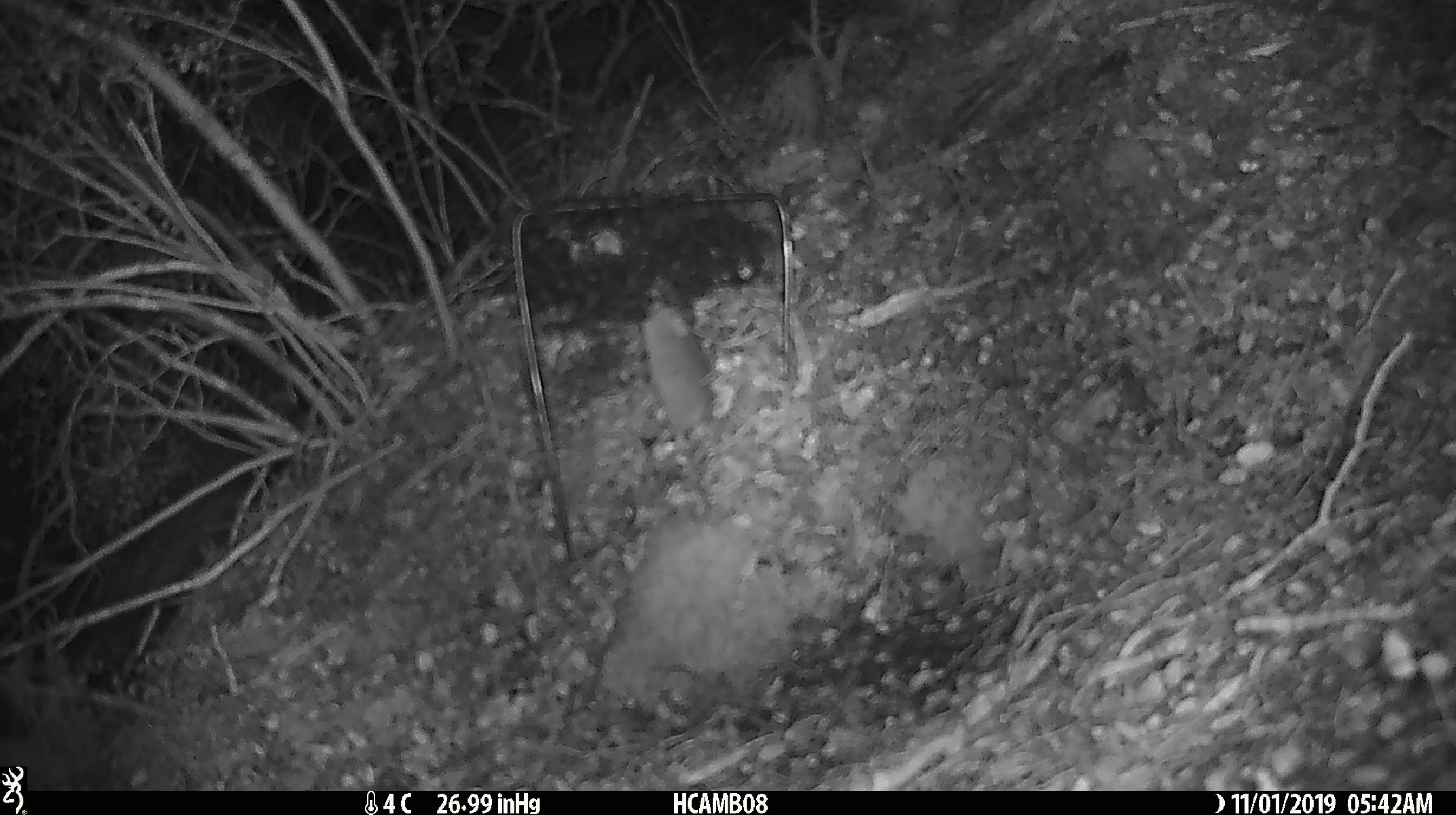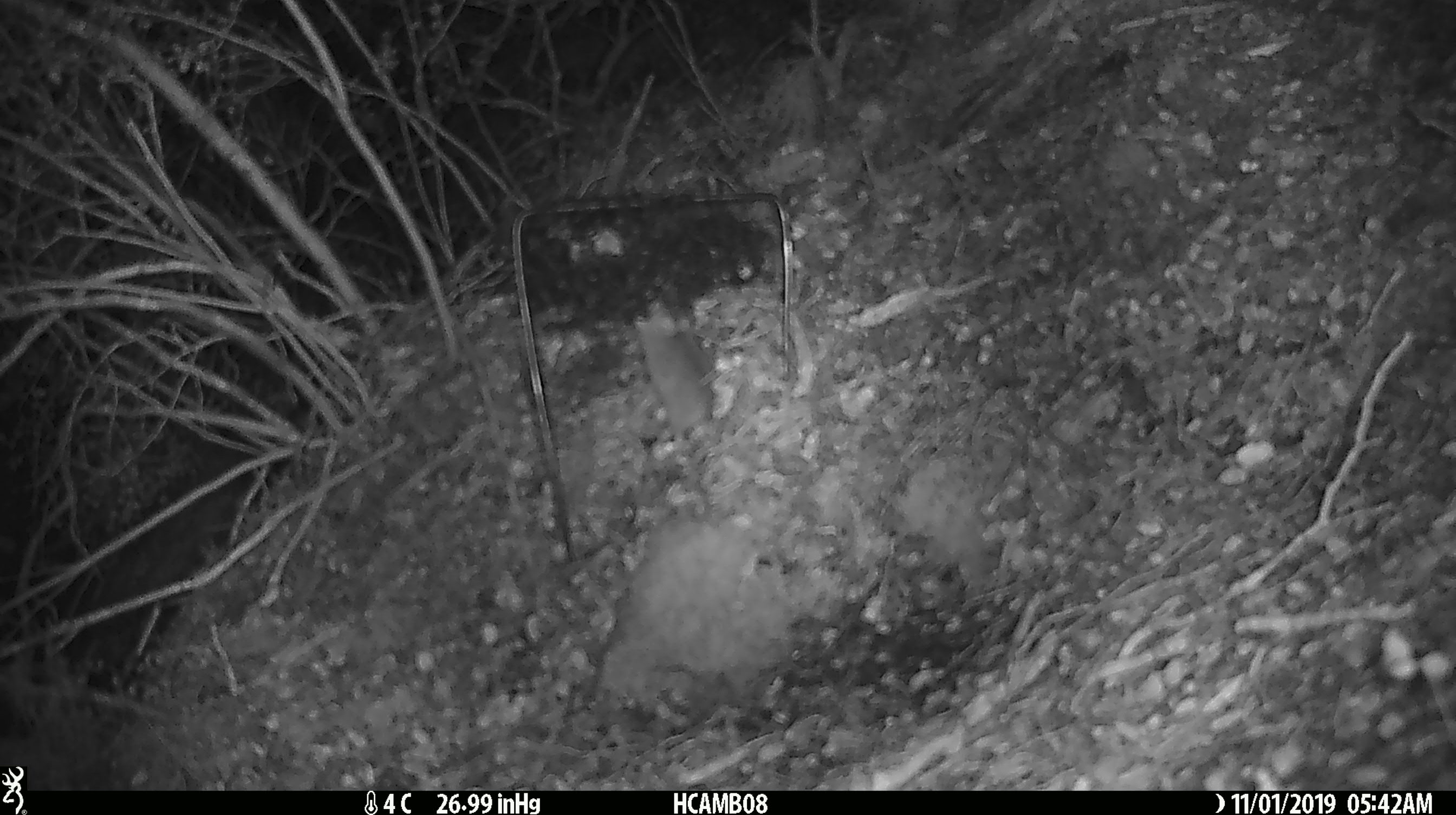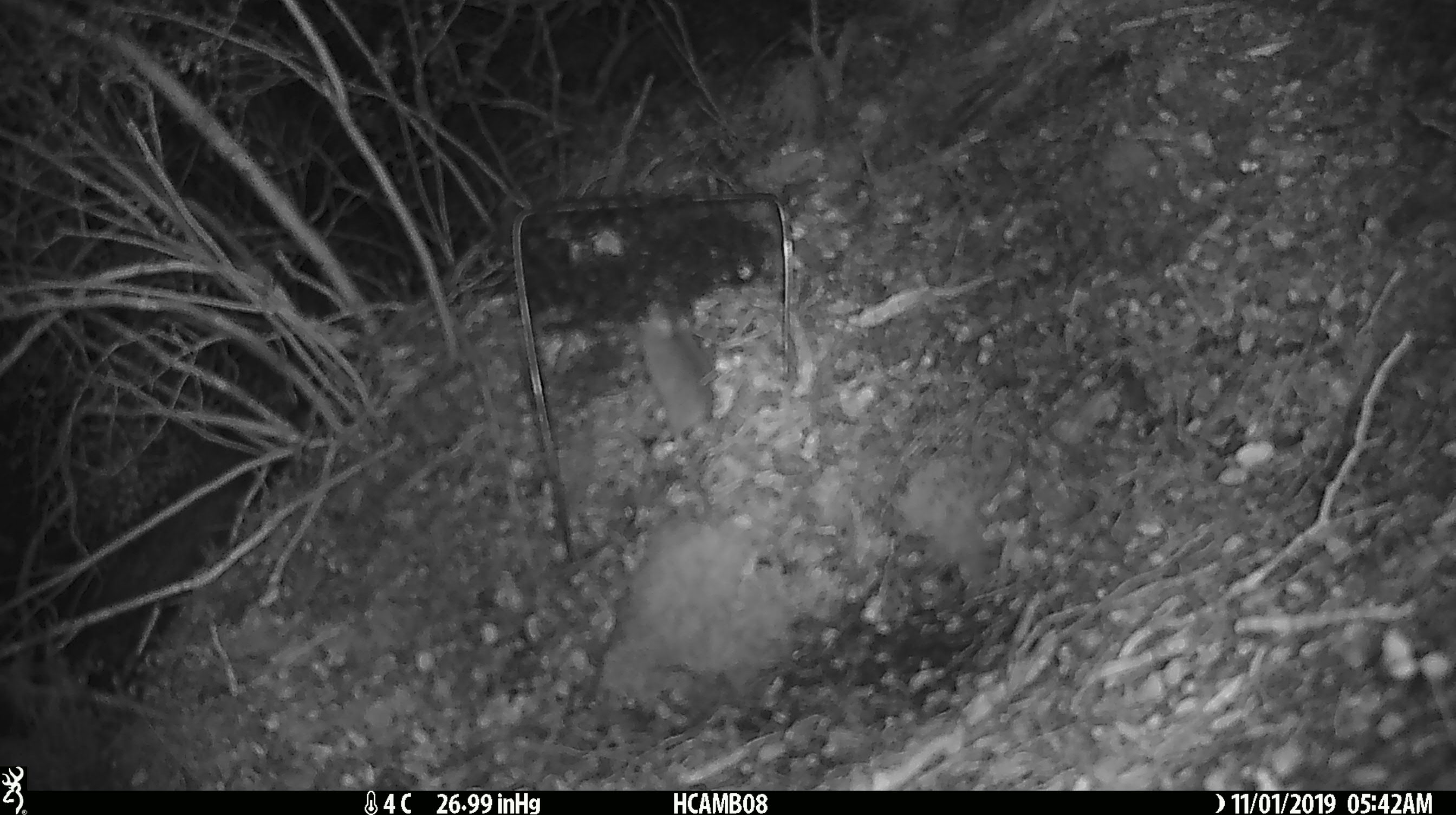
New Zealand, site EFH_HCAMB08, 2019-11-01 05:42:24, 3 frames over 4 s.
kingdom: Animalia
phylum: Chordata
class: Mammalia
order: Rodentia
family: Muridae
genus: Mus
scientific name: Mus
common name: mouse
Mouse (Mus).